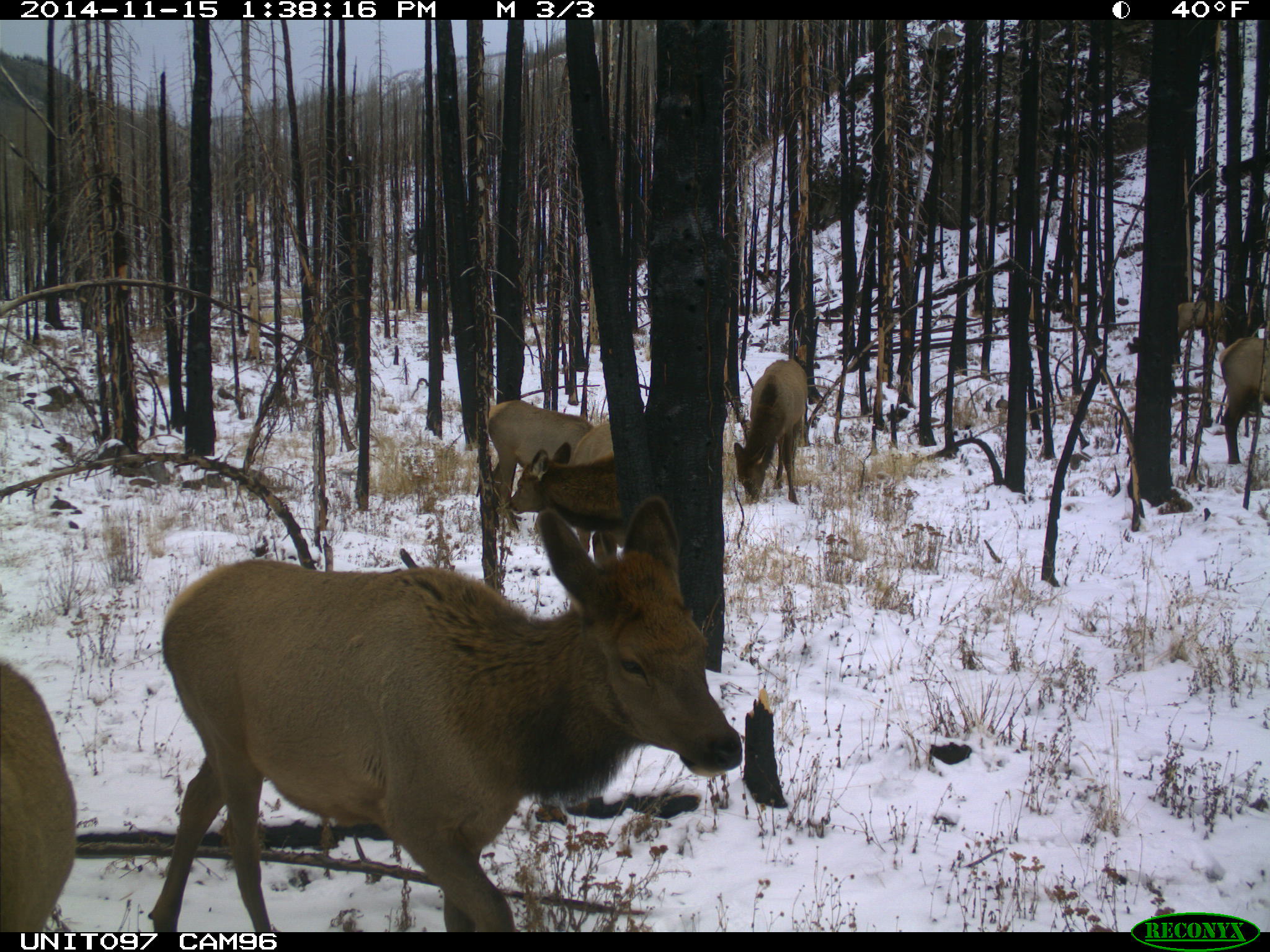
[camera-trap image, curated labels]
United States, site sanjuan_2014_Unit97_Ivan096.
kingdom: Animalia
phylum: Chordata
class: Mammalia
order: Artiodactyla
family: Cervidae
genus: Cervus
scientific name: Cervus elaphus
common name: red deer